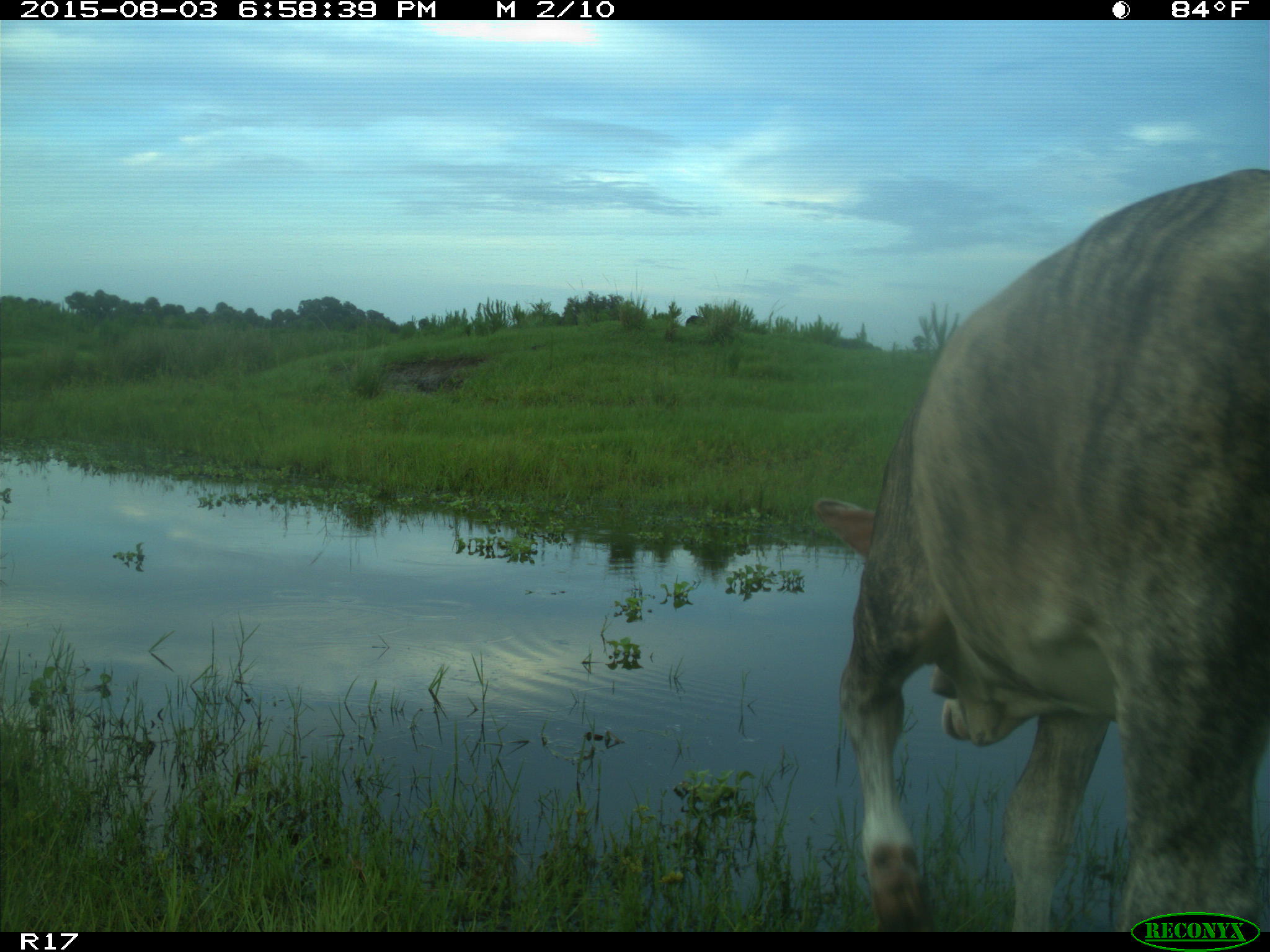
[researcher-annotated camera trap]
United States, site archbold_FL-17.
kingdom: Animalia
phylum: Chordata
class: Mammalia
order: Artiodactyla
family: Bovidae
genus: Bos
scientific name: Bos taurus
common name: domestic cow